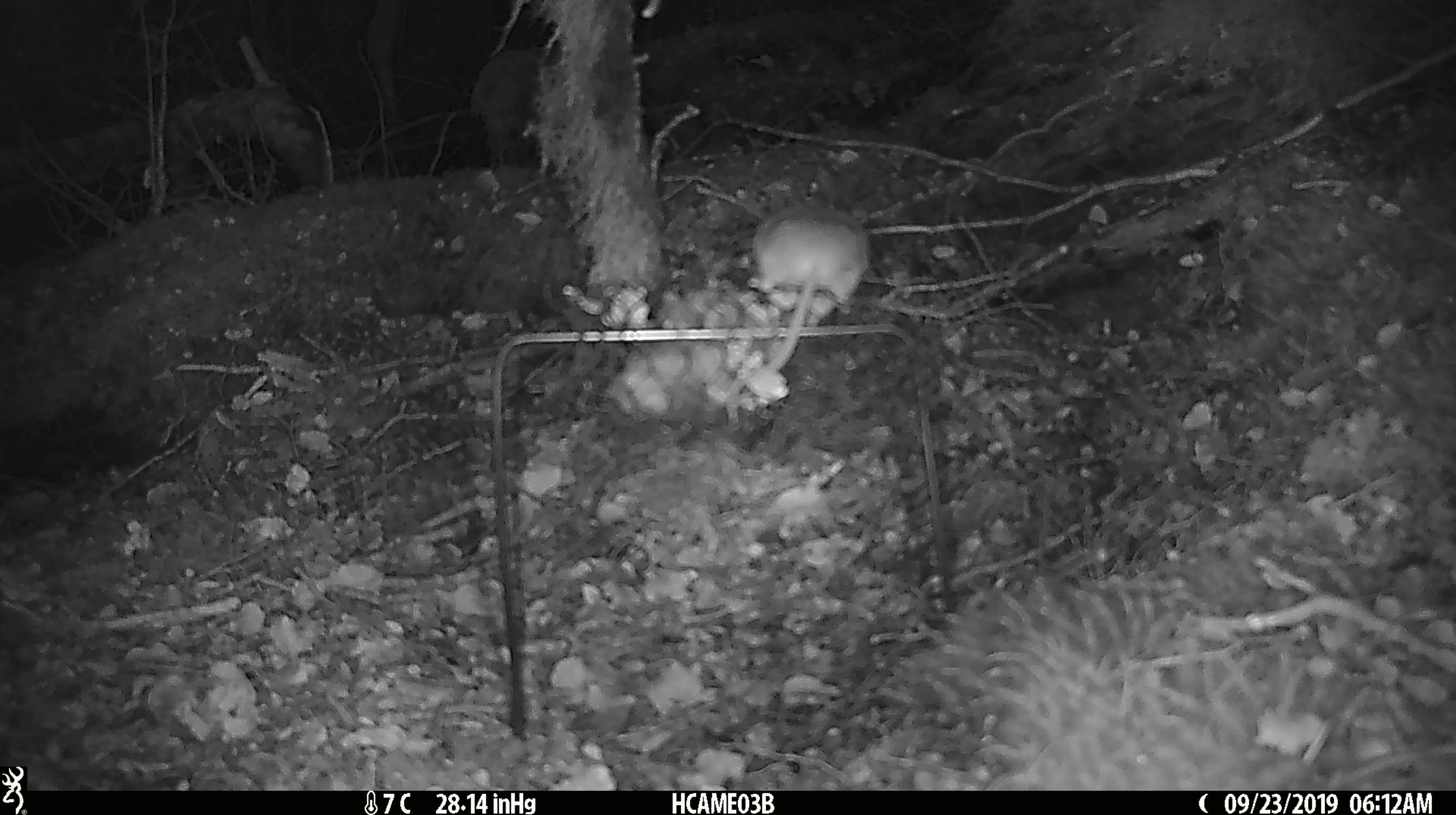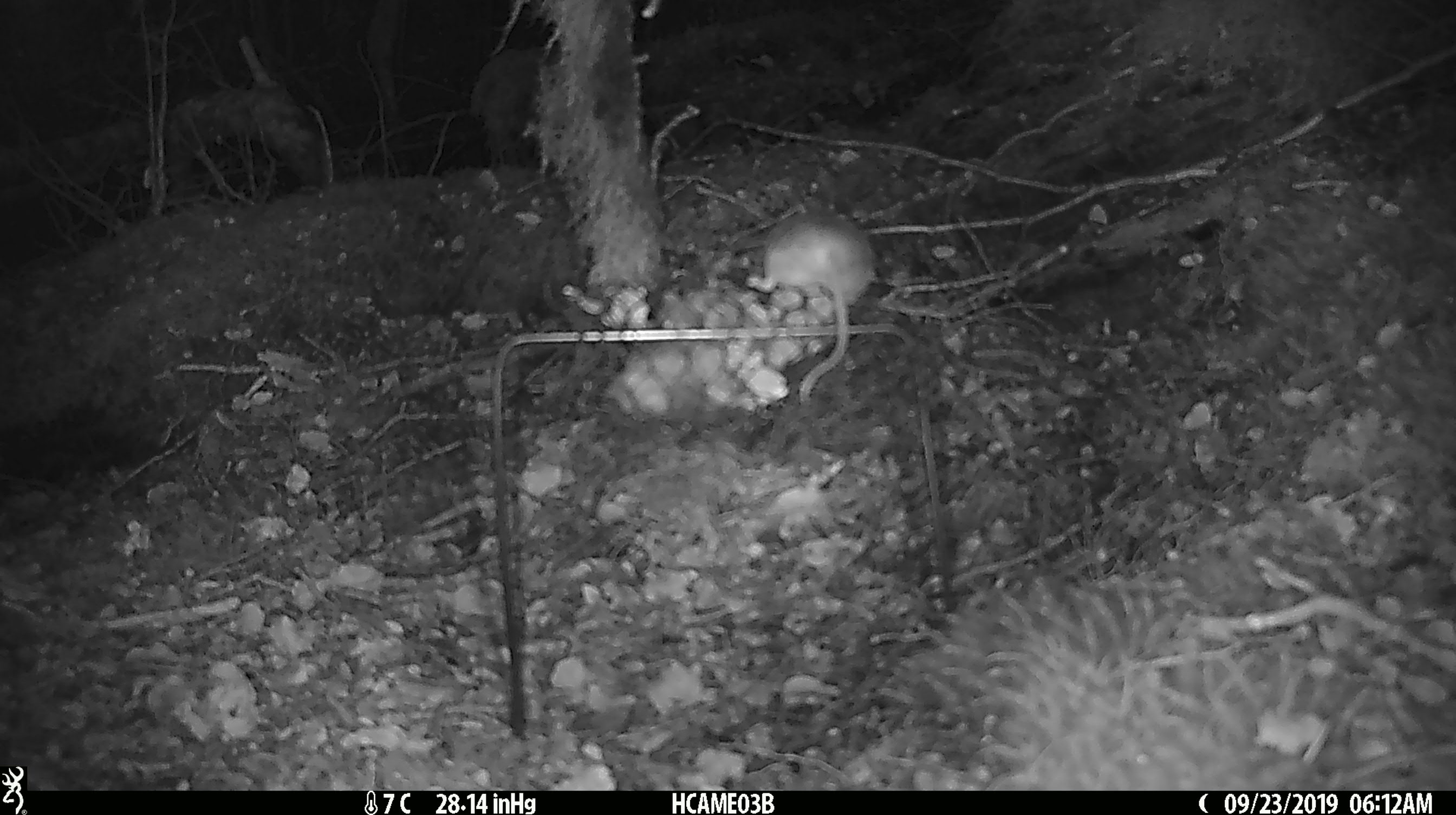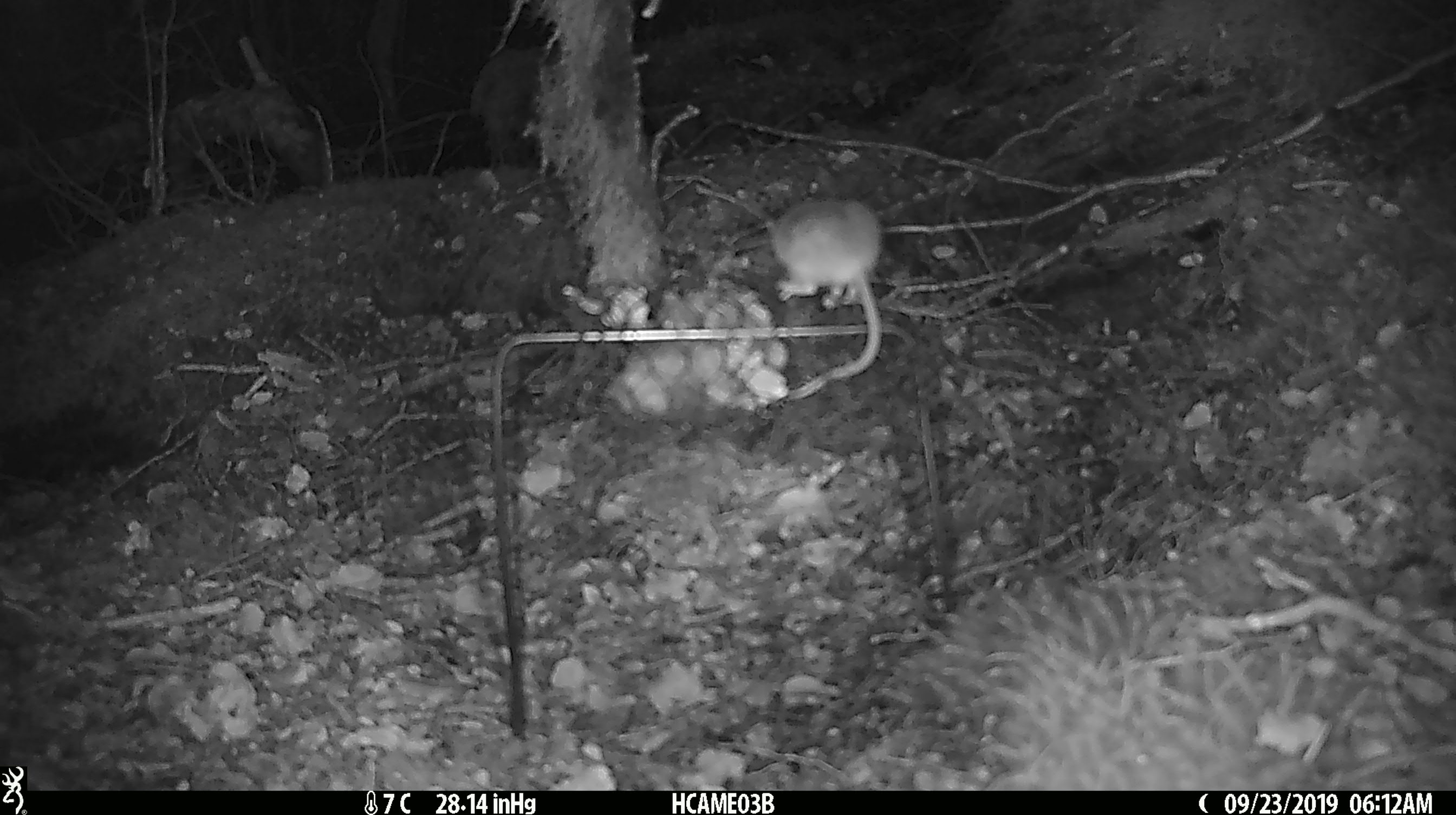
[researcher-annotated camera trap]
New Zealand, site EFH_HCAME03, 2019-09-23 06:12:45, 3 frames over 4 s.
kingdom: Animalia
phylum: Chordata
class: Mammalia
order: Rodentia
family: Muridae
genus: Mus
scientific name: Mus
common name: mouse